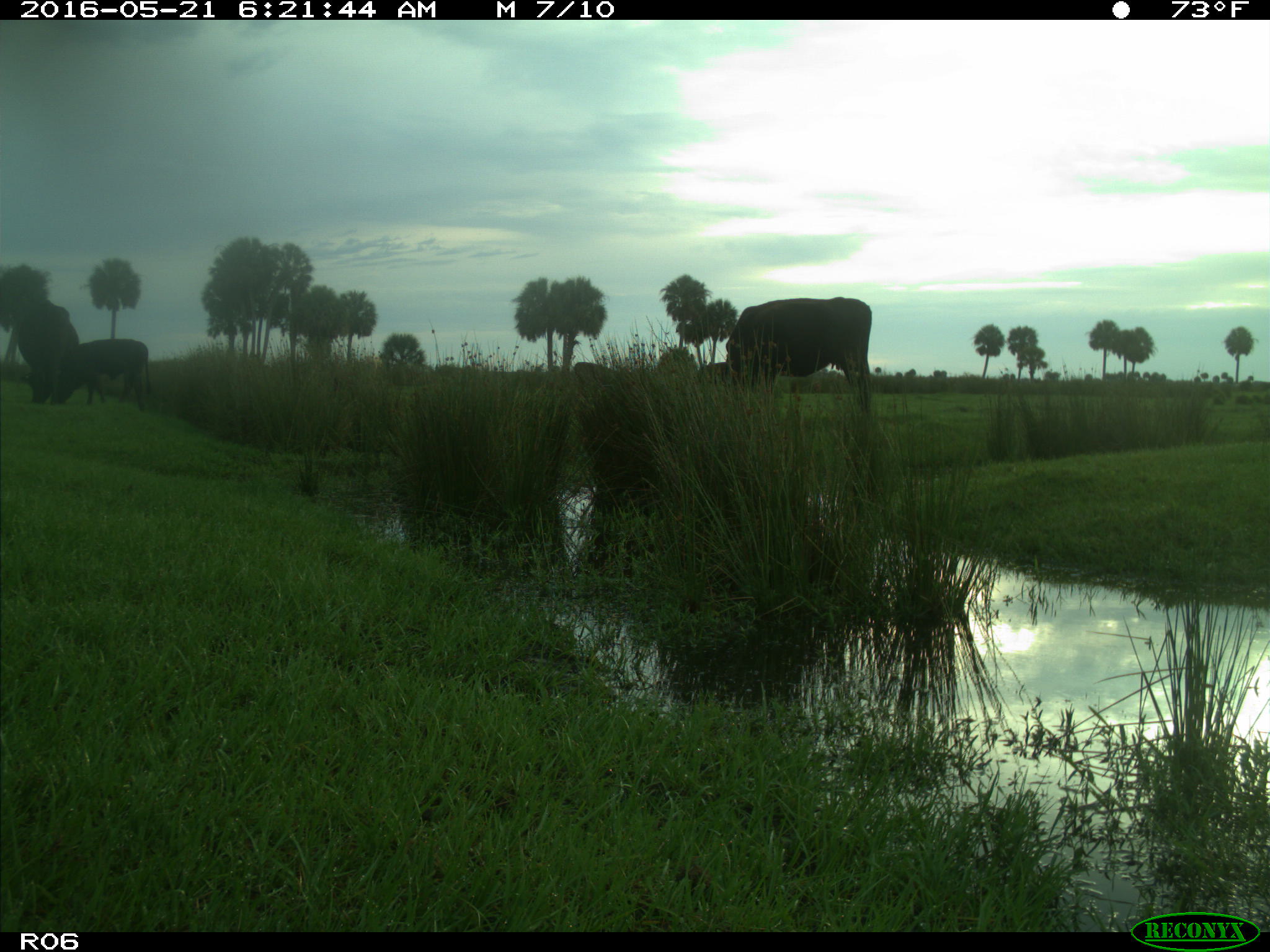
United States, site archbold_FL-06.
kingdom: Animalia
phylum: Chordata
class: Mammalia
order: Artiodactyla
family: Bovidae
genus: Bos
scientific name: Bos taurus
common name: domestic cow